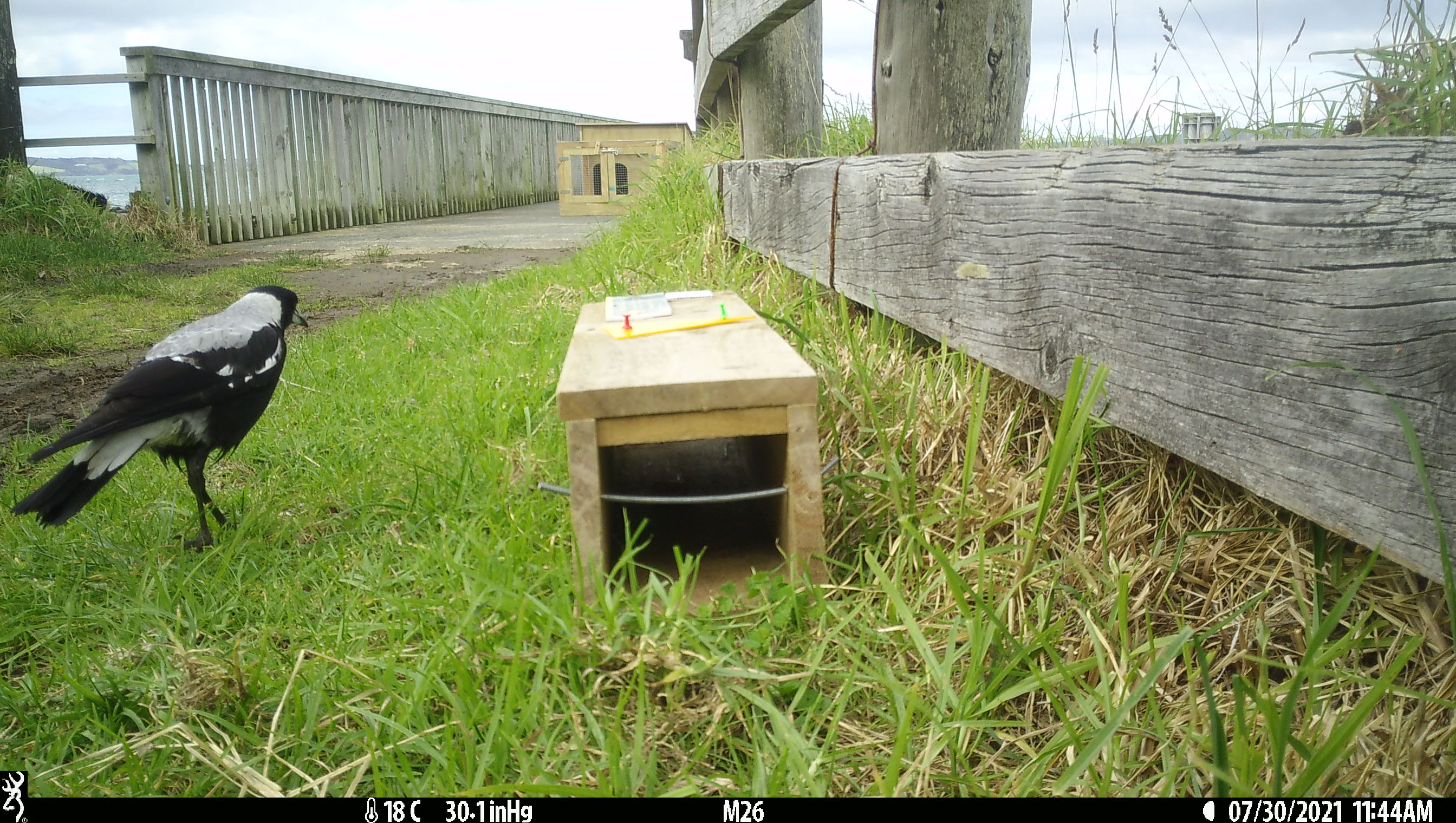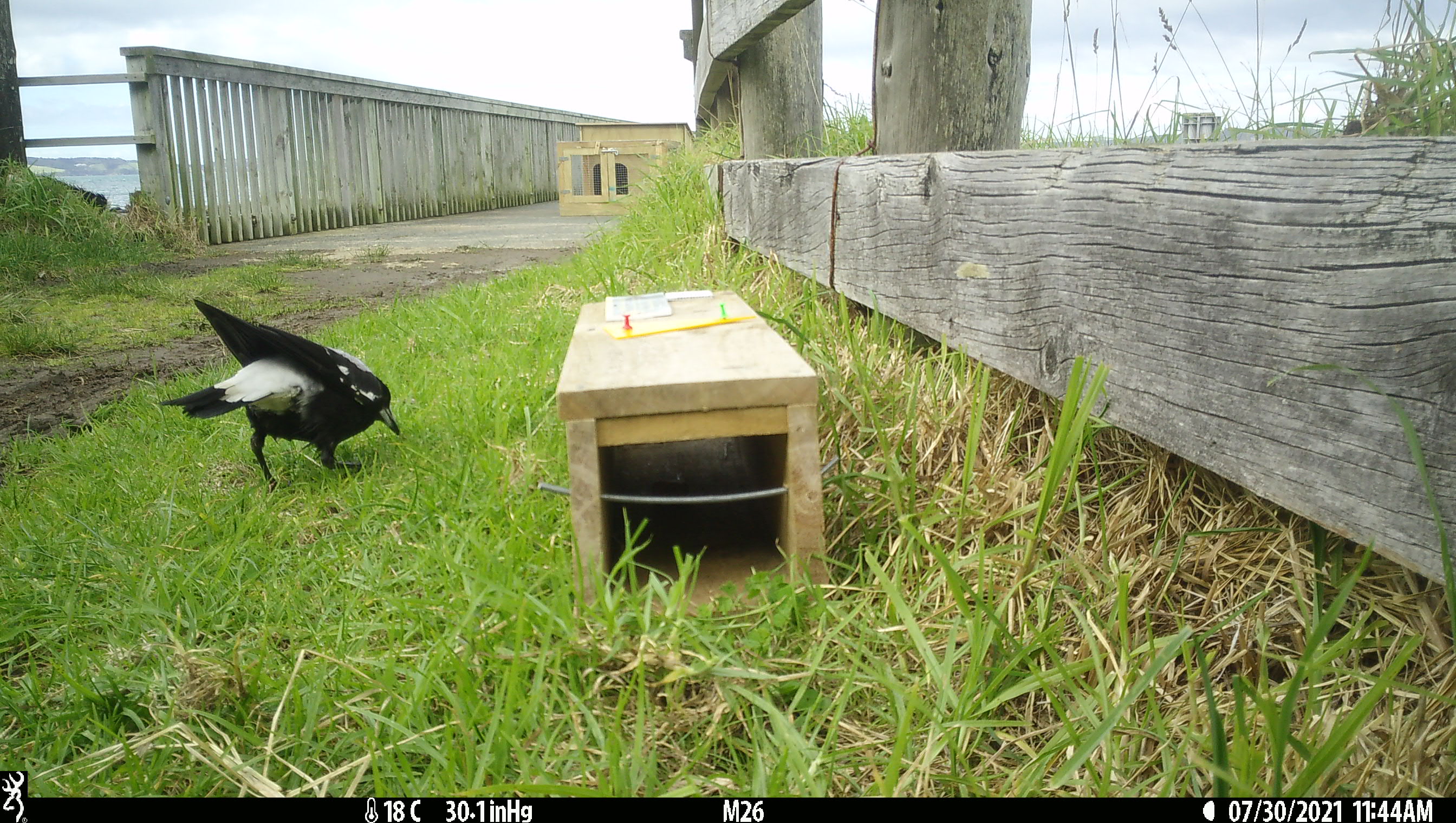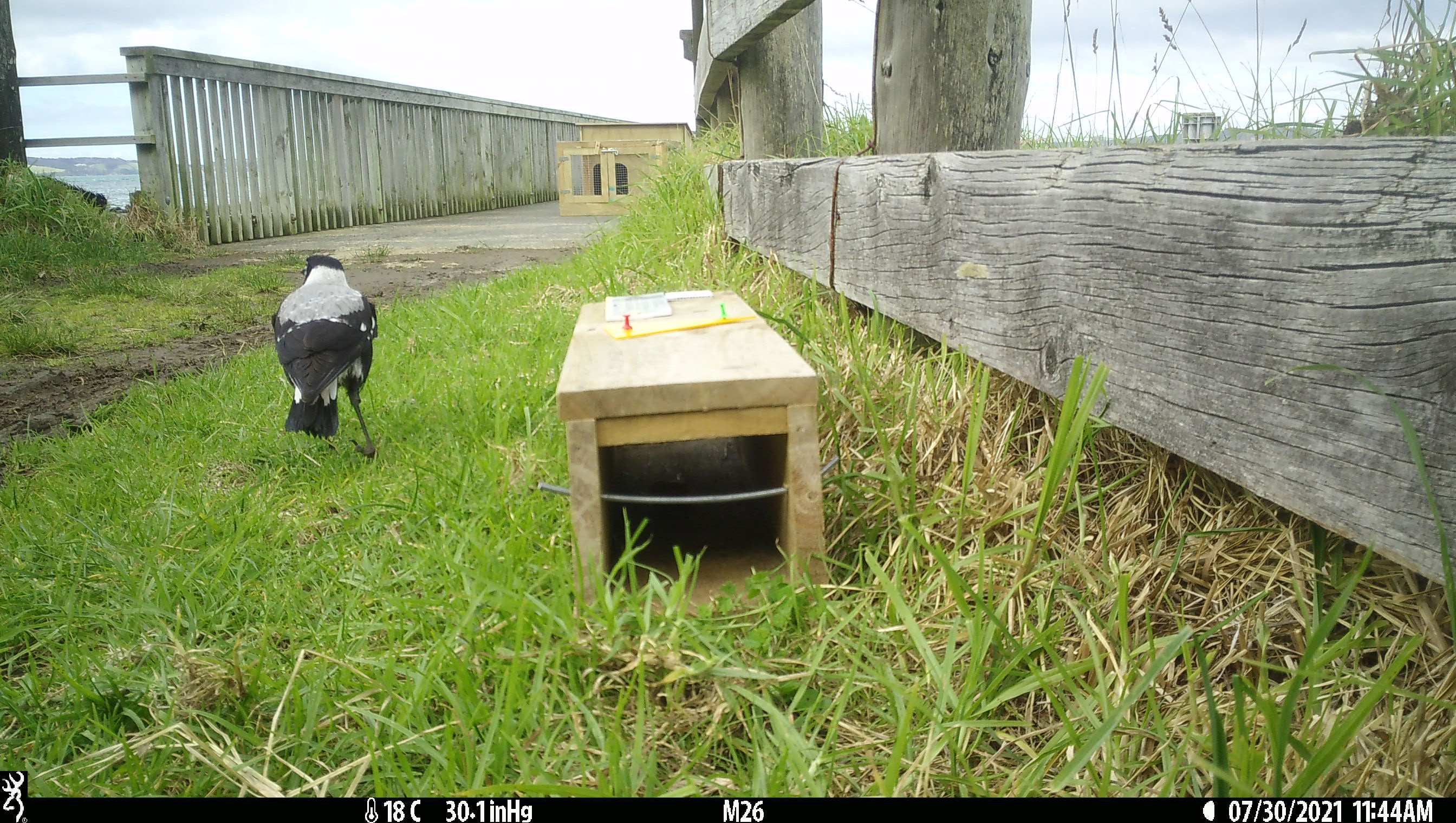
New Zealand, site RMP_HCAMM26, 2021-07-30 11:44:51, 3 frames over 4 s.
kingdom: Animalia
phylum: Chordata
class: Aves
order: Passeriformes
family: Artamidae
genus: Gymnorhina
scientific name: Gymnorhina tibicen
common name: australian magpie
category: magpie